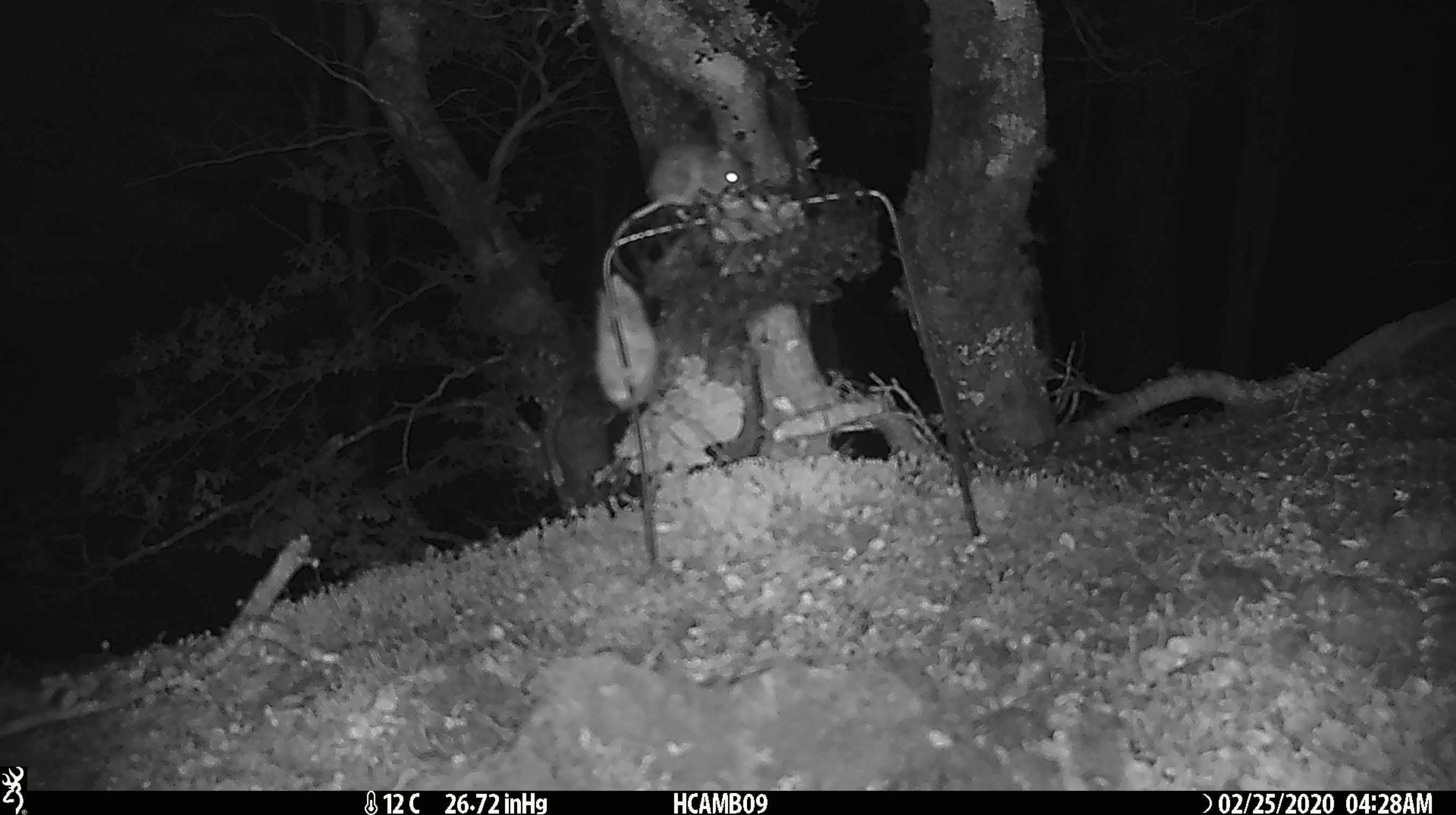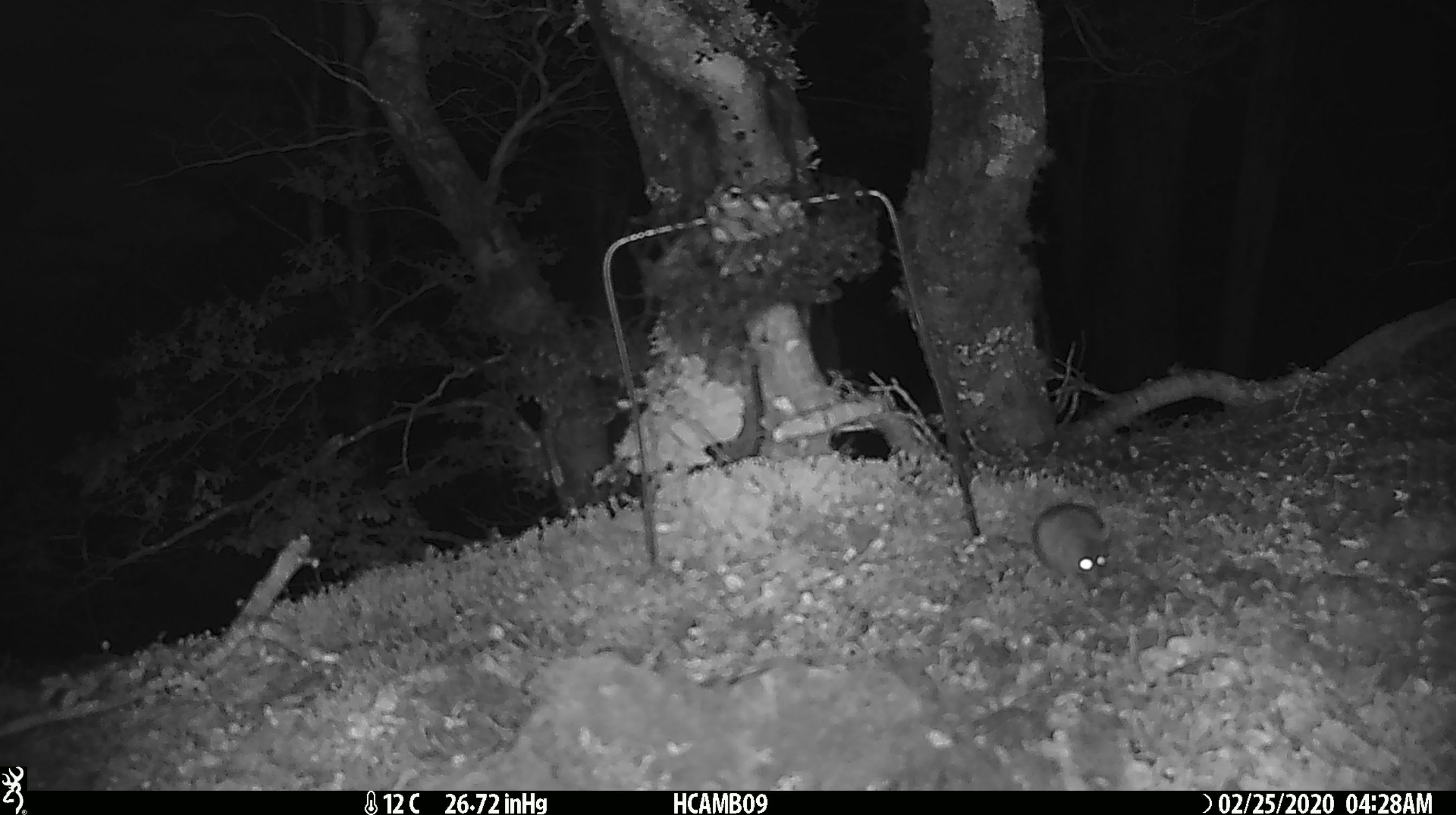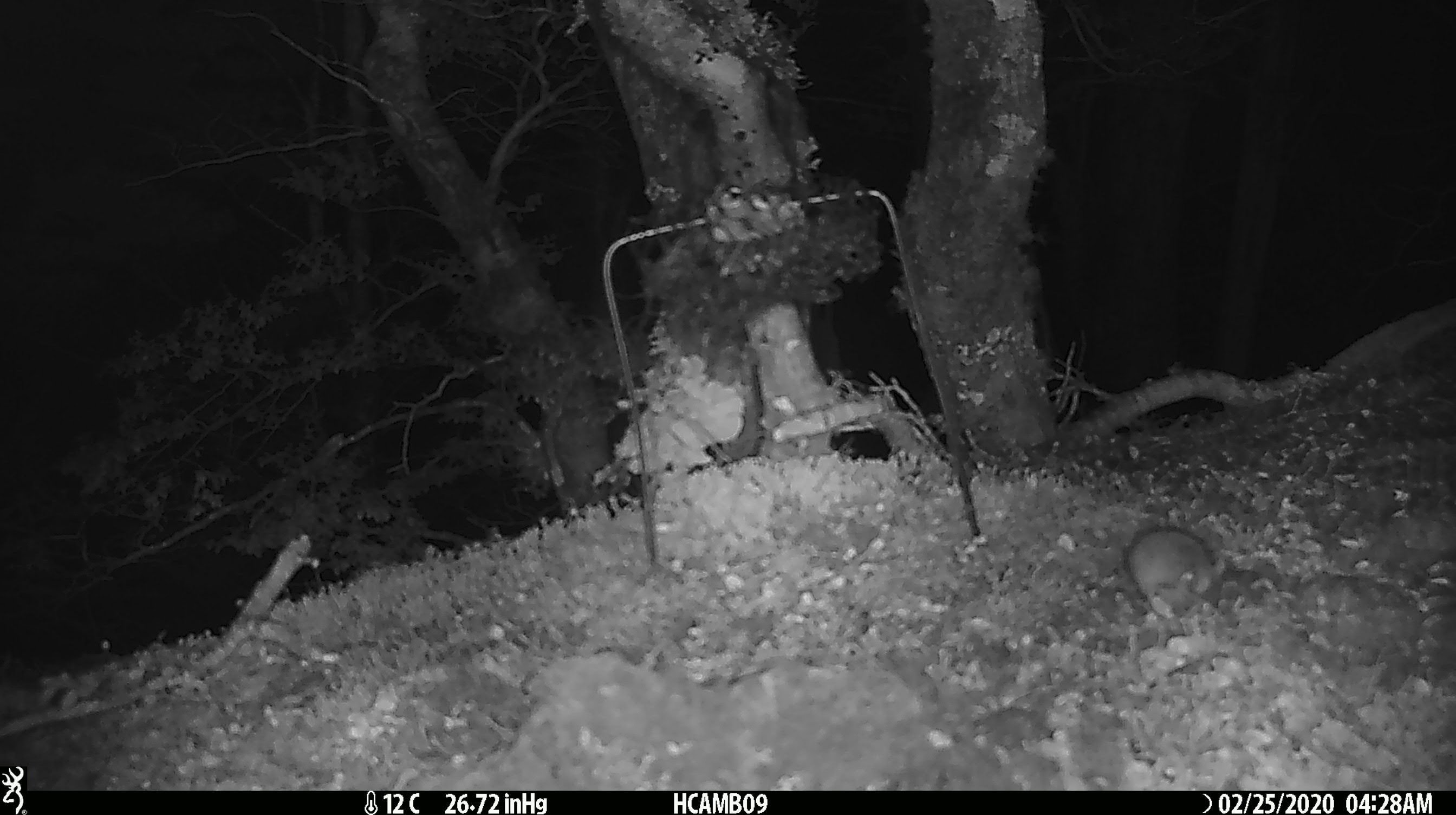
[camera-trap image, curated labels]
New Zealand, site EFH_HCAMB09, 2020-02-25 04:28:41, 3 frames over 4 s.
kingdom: Animalia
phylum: Chordata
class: Mammalia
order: Rodentia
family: Muridae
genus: Mus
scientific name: Mus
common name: mouse